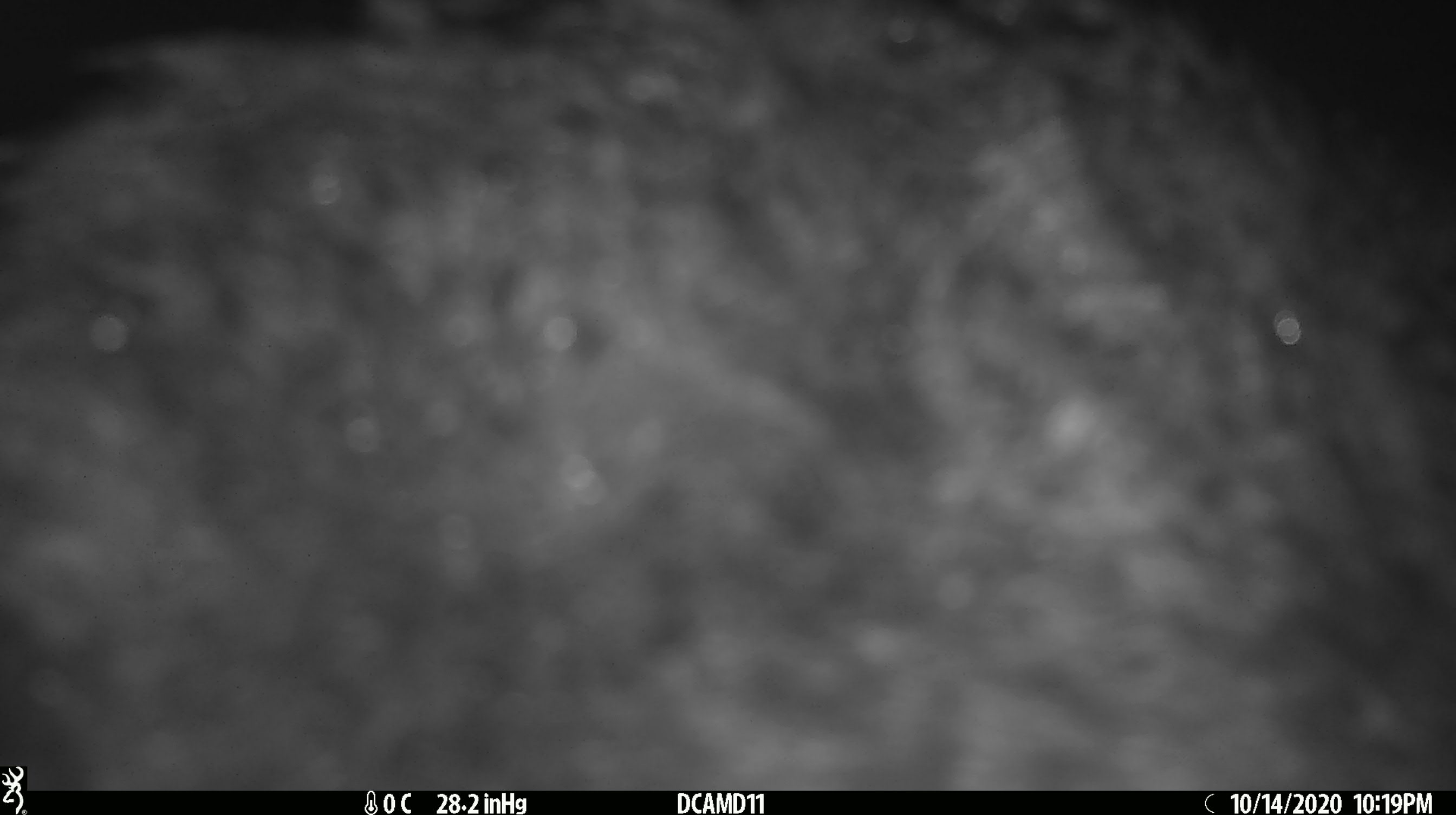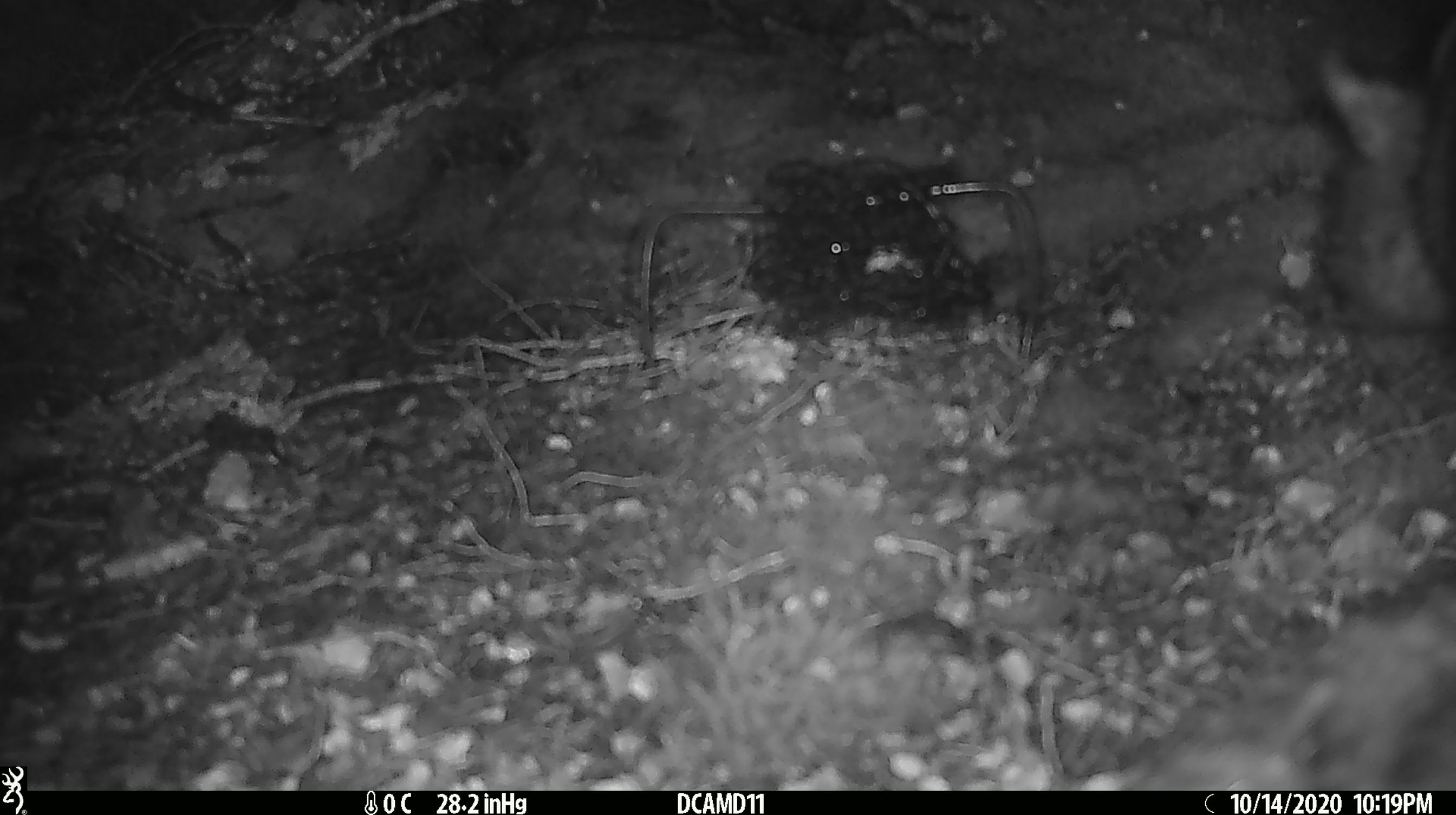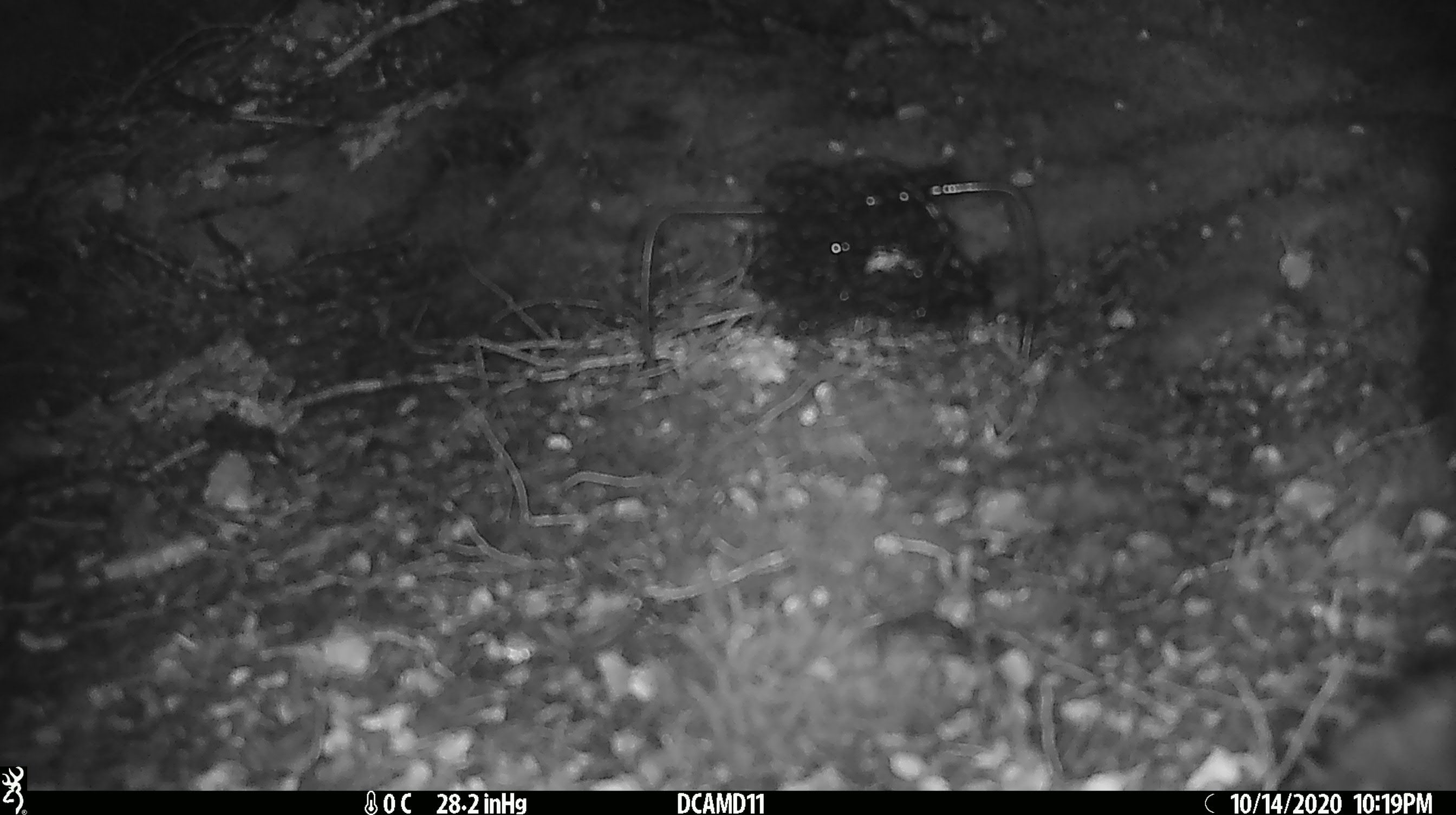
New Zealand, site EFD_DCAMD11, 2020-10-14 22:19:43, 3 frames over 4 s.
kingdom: Animalia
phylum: Chordata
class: Mammalia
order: Diprotodontia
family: Phalangeridae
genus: Trichosurus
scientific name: Trichosurus vulpecula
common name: common brushtail possum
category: possum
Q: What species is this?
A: Possum (common brushtail possum) (Trichosurus vulpecula).